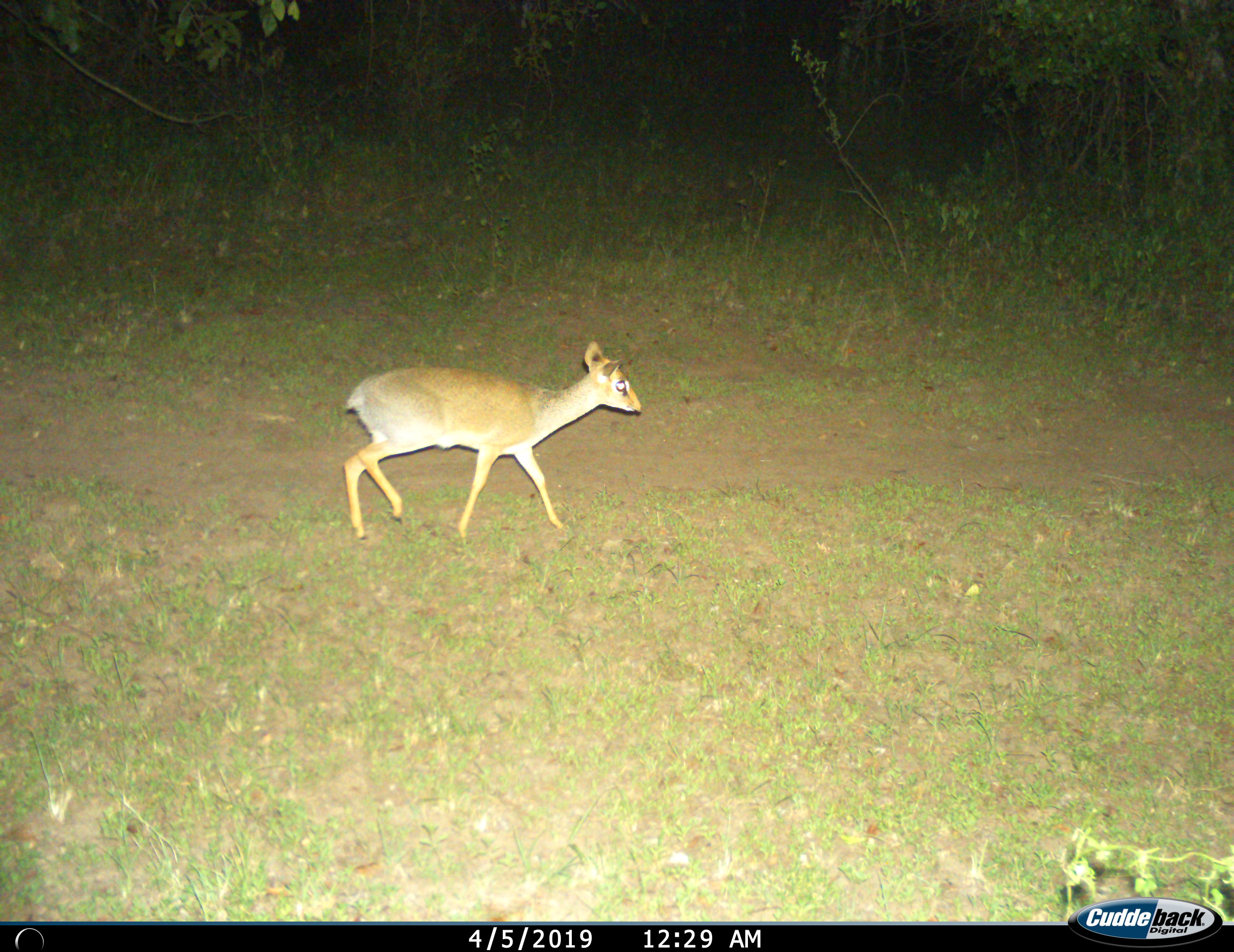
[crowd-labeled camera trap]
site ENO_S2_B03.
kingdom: Animalia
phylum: Chordata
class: Mammalia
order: Artiodactyla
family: Bovidae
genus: Madoqua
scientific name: Madoqua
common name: dik-dik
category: dikdik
Dikdik (dik-dik) (Madoqua), count 1. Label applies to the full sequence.